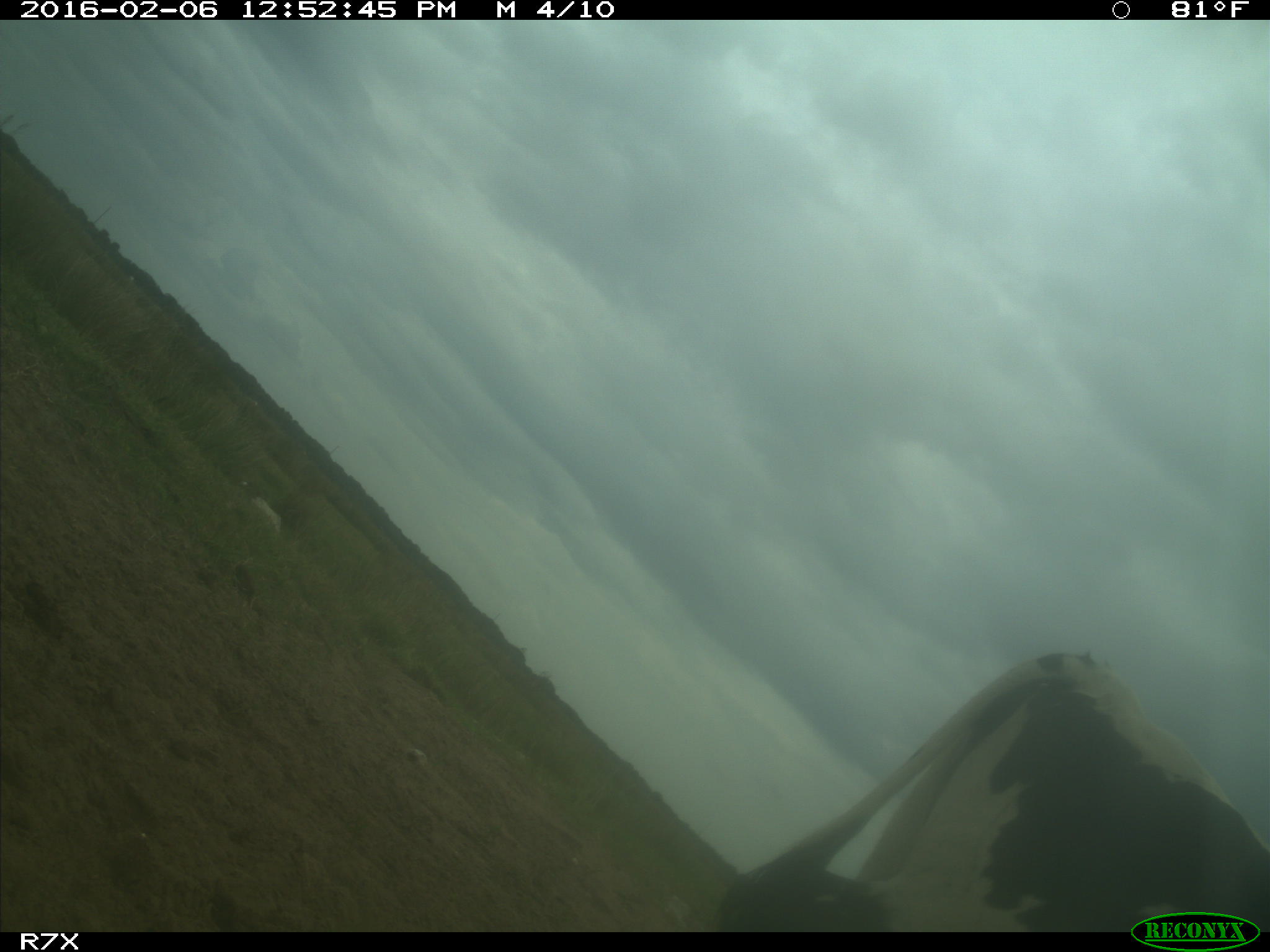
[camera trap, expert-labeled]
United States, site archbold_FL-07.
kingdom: Animalia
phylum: Chordata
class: Mammalia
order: Artiodactyla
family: Bovidae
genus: Bos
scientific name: Bos taurus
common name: domestic cow